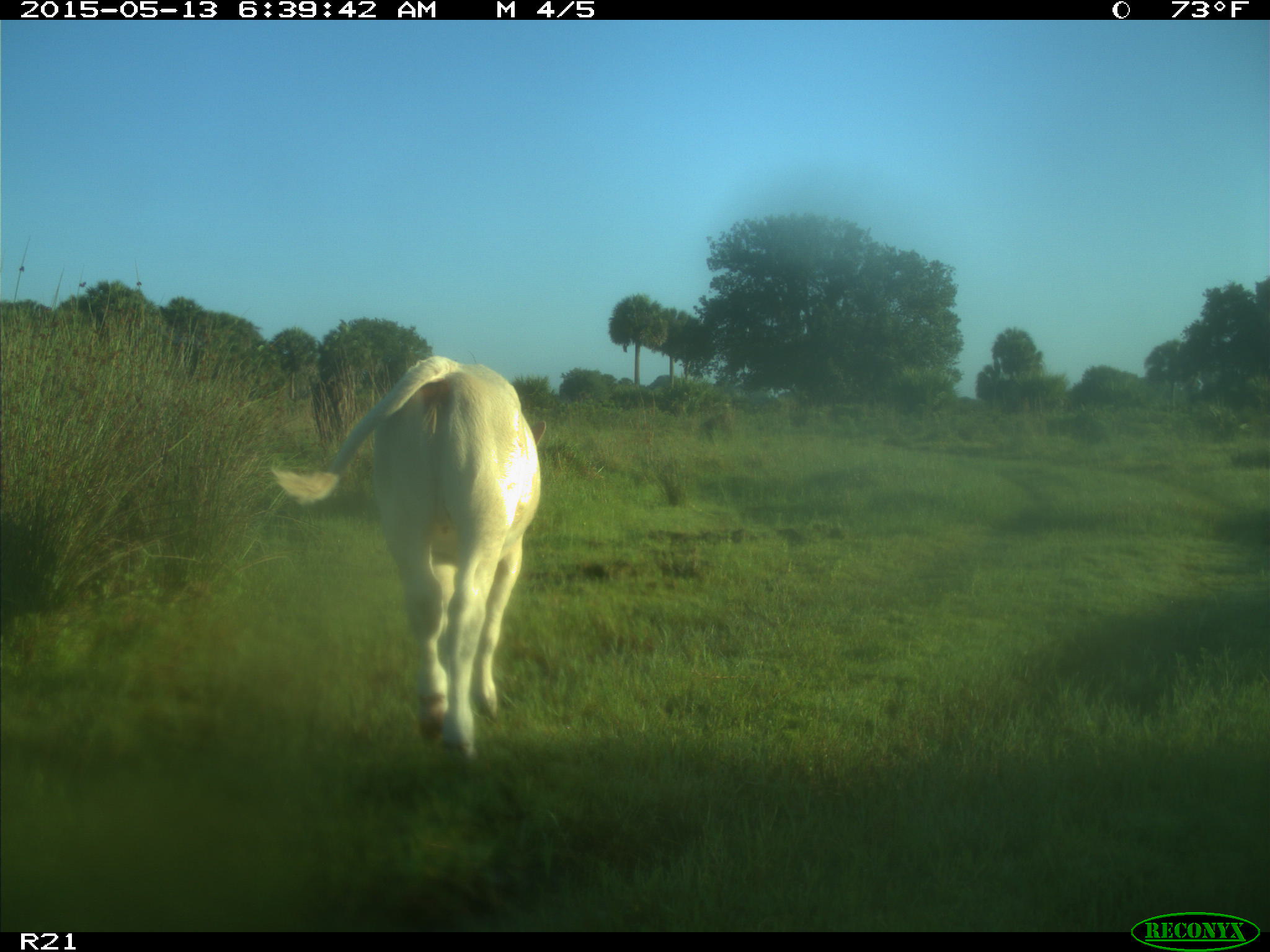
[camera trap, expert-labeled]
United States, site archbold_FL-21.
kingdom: Animalia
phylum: Chordata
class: Mammalia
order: Artiodactyla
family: Bovidae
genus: Bos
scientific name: Bos taurus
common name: domestic cow